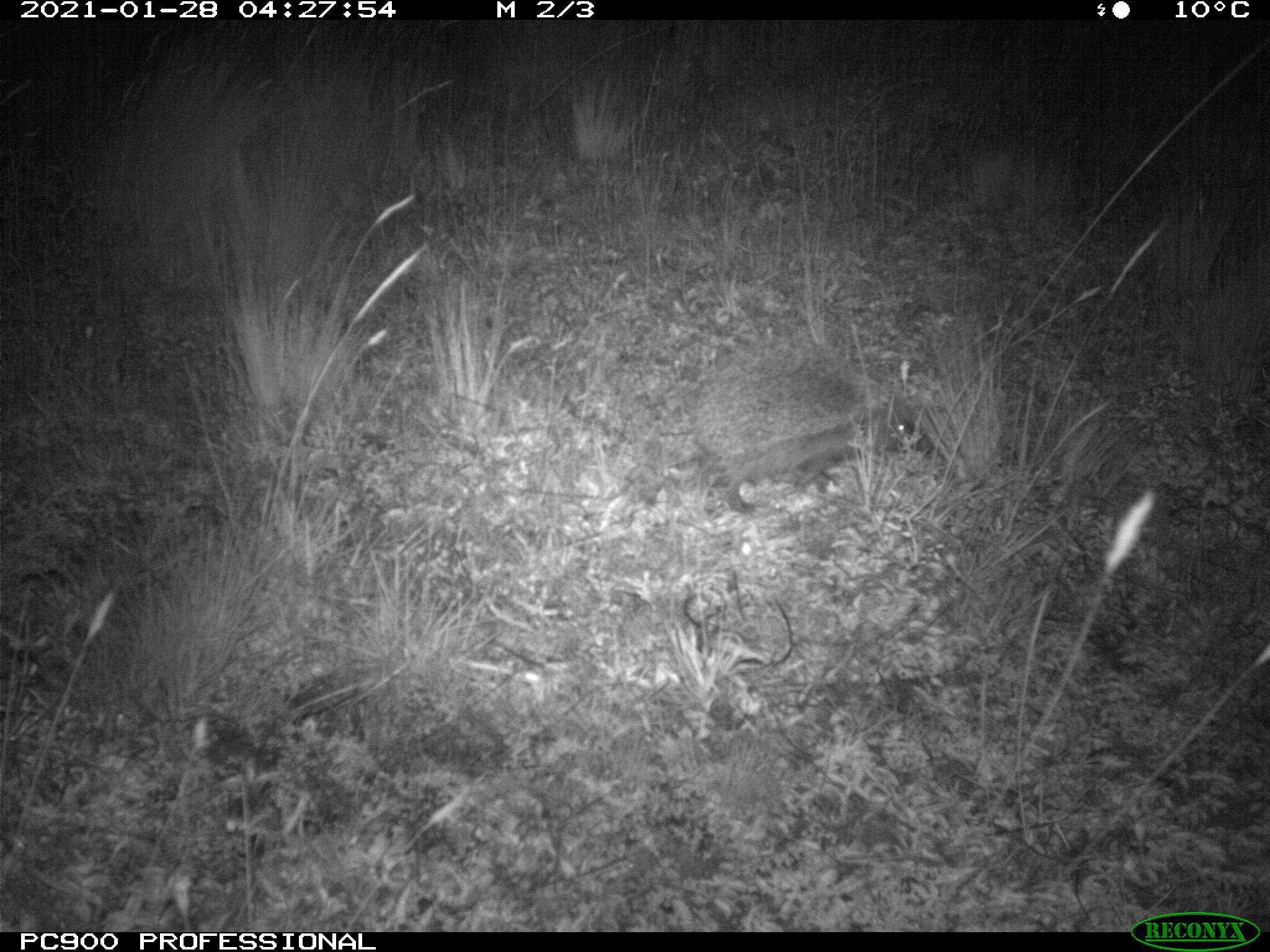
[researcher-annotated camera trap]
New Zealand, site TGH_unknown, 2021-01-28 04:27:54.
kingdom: Animalia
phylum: Chordata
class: Mammalia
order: Eulipotyphla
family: Erinaceidae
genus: Erinaceus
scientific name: Erinaceus europaeus europaeus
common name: european hedgehog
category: hedgehog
Hedgehog (european hedgehog) (Erinaceus europaeus europaeus).